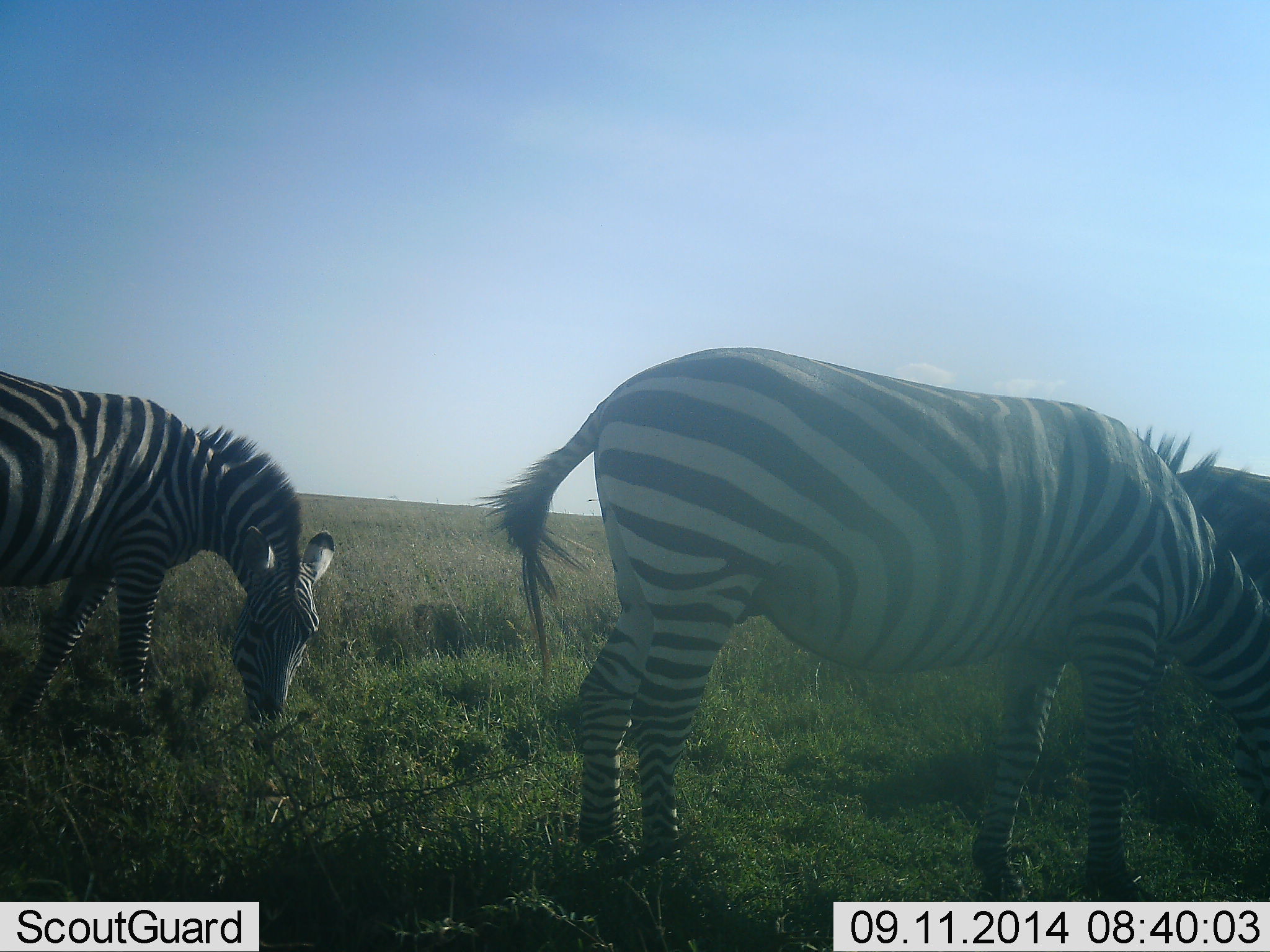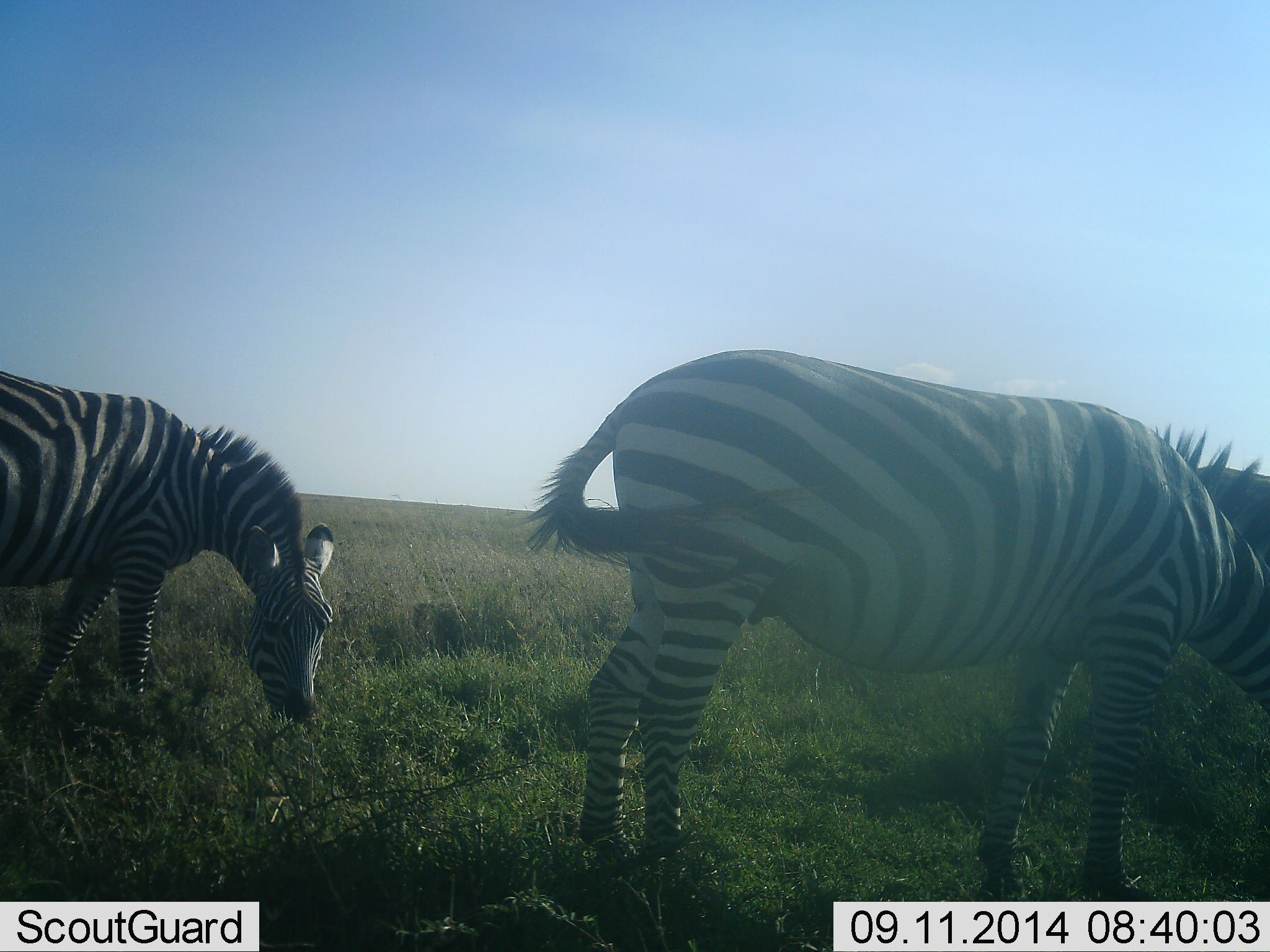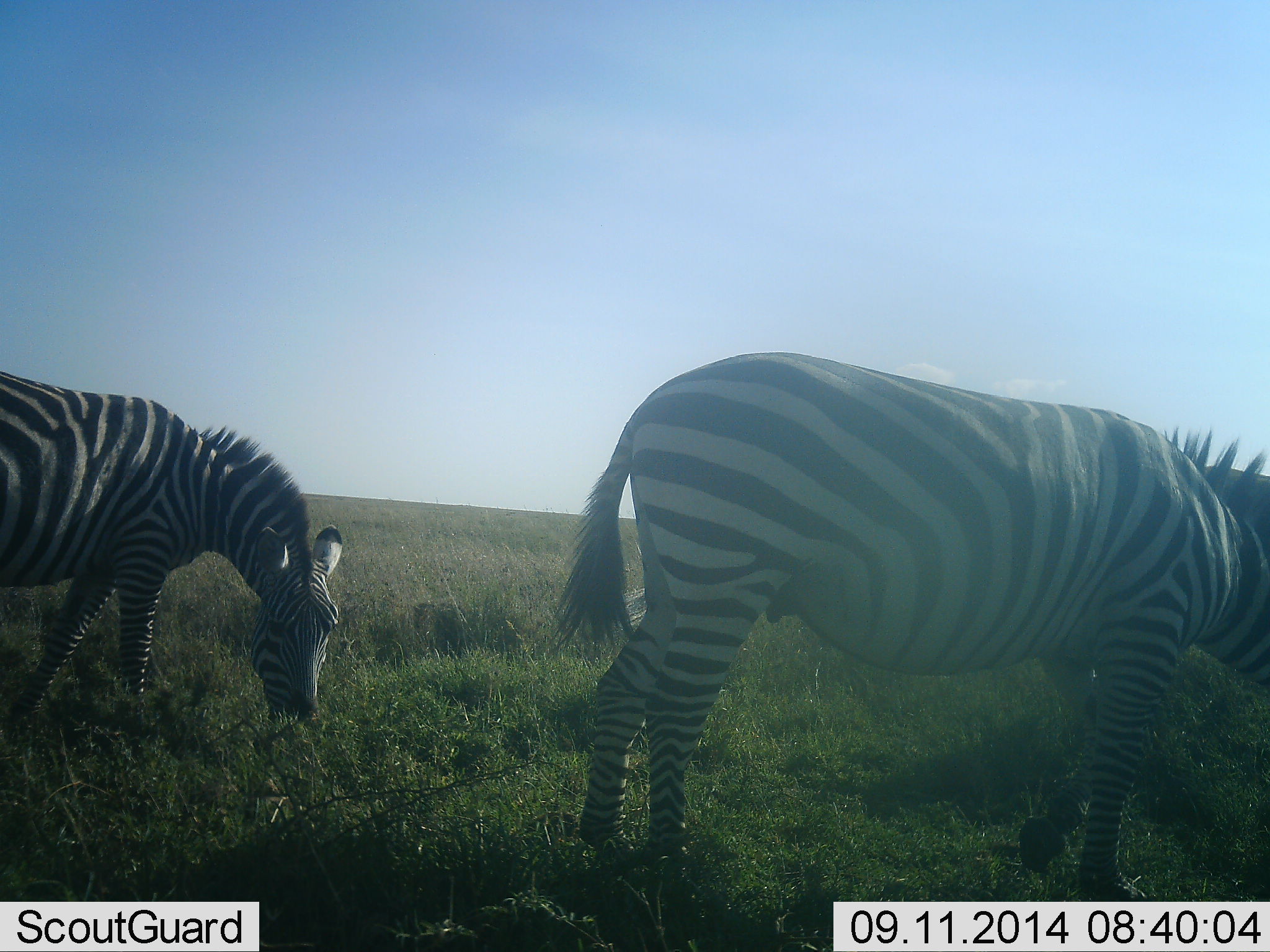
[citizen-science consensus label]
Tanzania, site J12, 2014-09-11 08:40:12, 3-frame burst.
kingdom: Animalia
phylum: Chordata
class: Mammalia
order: Perissodactyla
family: Equidae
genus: Equus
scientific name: Equus quagga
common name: plains zebra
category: zebra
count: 2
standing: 18%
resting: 0%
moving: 9%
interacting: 0%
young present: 0%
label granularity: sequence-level